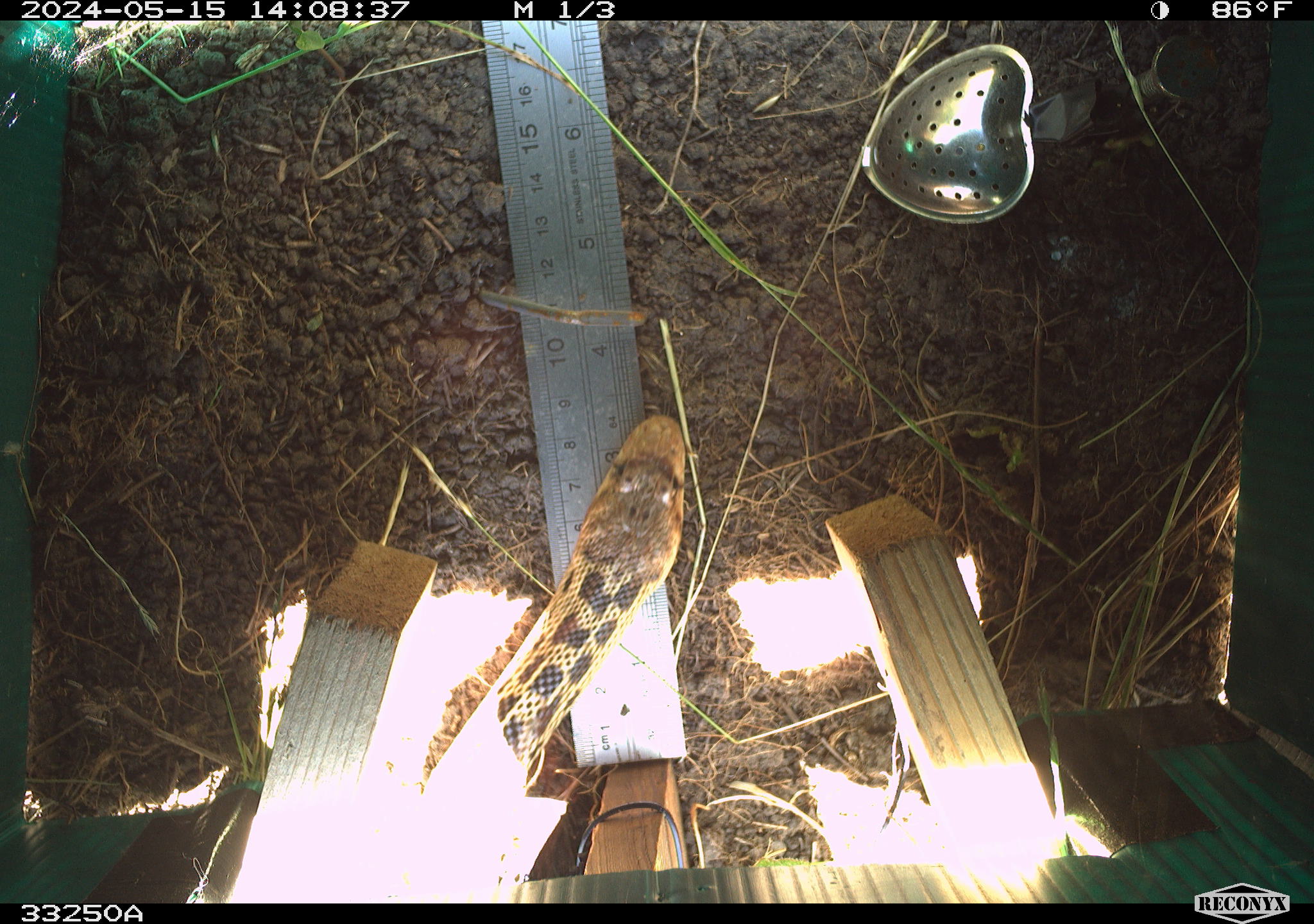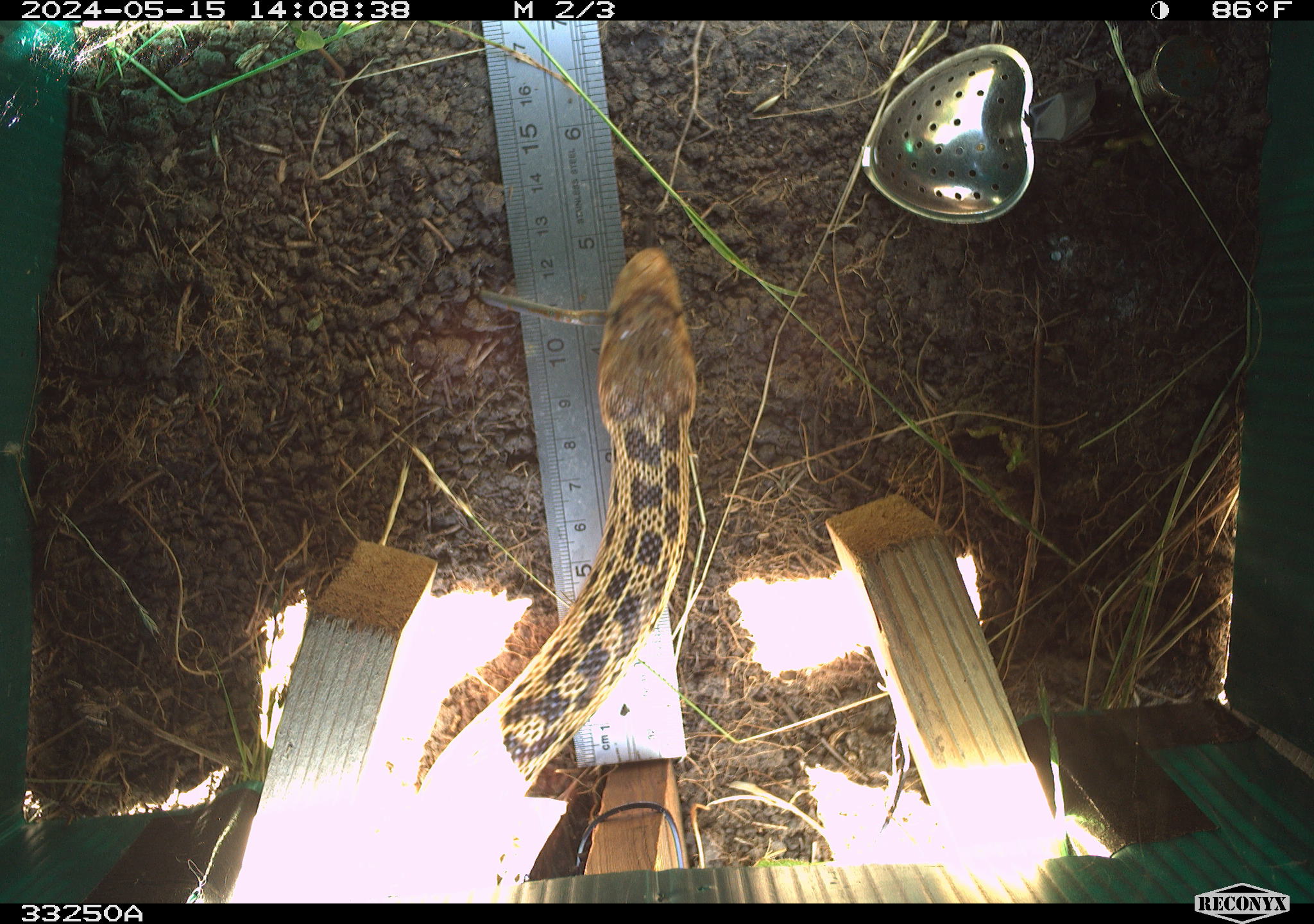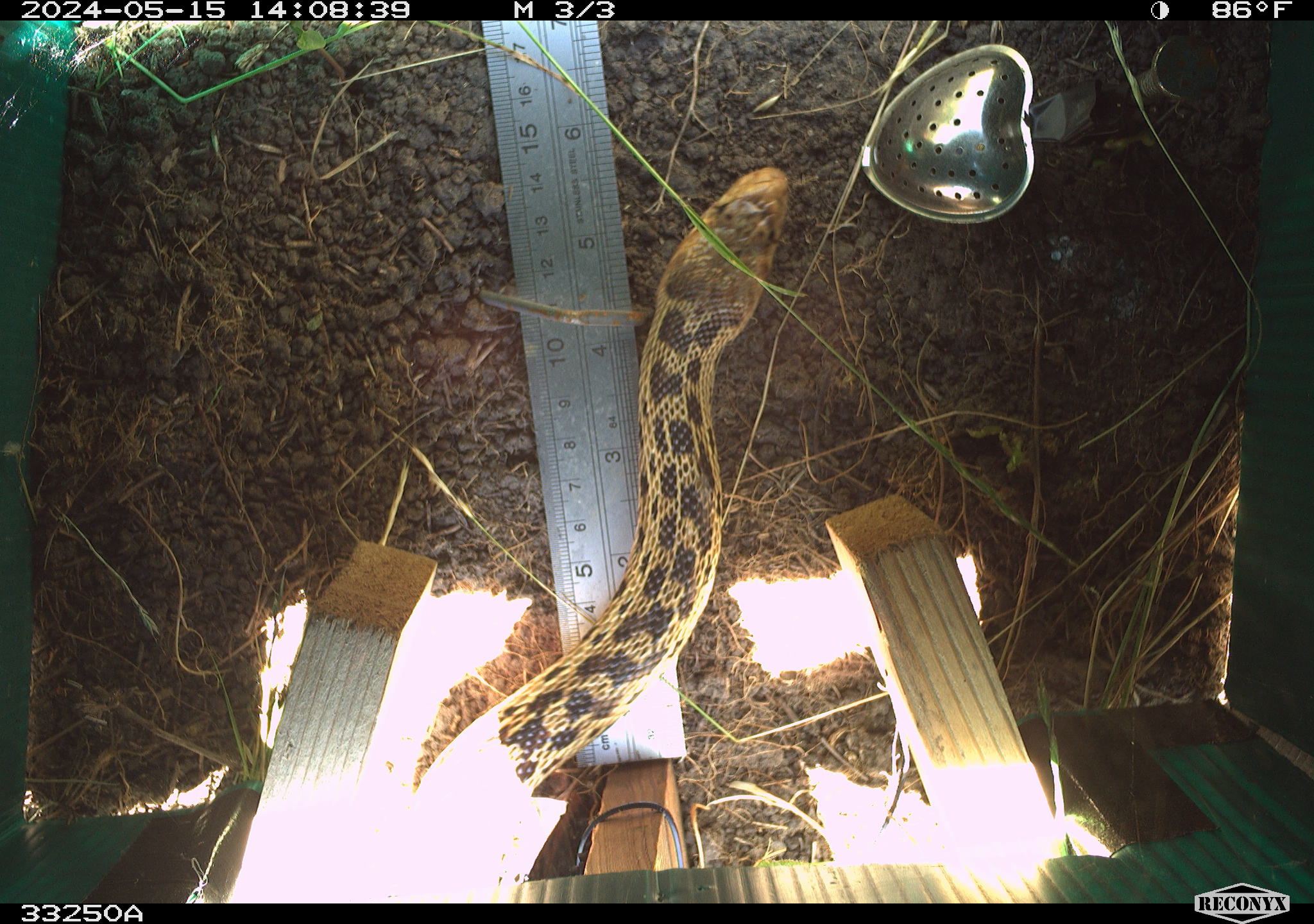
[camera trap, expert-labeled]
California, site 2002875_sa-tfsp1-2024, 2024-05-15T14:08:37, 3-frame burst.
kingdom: Animalia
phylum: Chordata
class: Reptilia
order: Squamata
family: Colubridae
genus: Pituophis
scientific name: Pituophis catenifer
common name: gophersnake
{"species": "gophersnake (Pituophis catenifer)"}